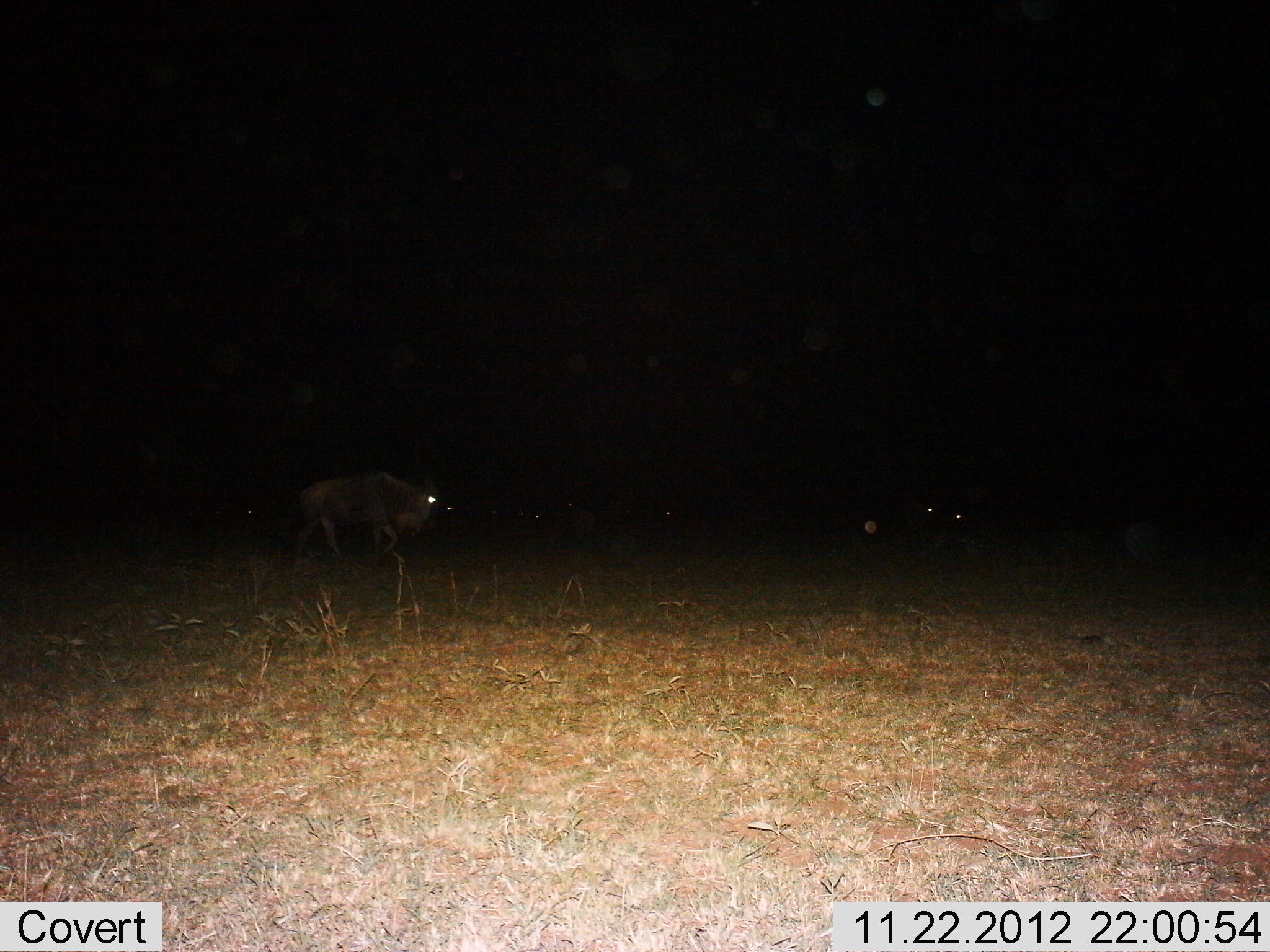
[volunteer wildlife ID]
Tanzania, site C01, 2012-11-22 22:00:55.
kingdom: Animalia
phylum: Chordata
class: Mammalia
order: Artiodactyla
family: Bovidae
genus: Connochaetes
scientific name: Connochaetes taurinus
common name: blue wildebeest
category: wildebeest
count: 3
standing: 26%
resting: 5%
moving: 89%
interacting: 0%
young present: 0%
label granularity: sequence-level